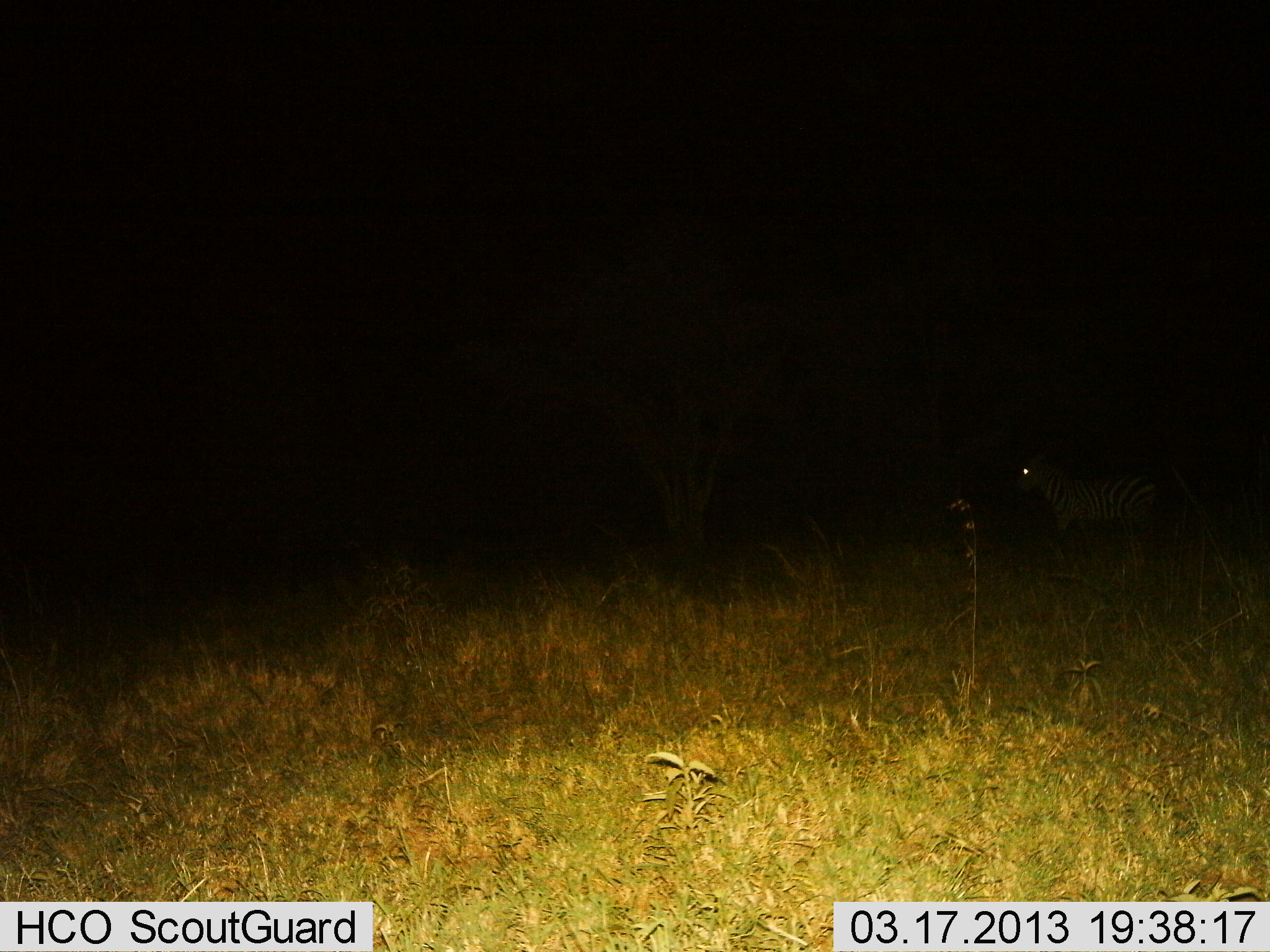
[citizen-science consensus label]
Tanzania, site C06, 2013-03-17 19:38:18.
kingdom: Animalia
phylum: Chordata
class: Mammalia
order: Perissodactyla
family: Equidae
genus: Equus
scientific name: Equus quagga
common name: plains zebra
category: zebra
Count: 1.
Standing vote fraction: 62%.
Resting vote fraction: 0%.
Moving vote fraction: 38%.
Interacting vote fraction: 0%.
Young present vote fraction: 0%.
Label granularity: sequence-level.